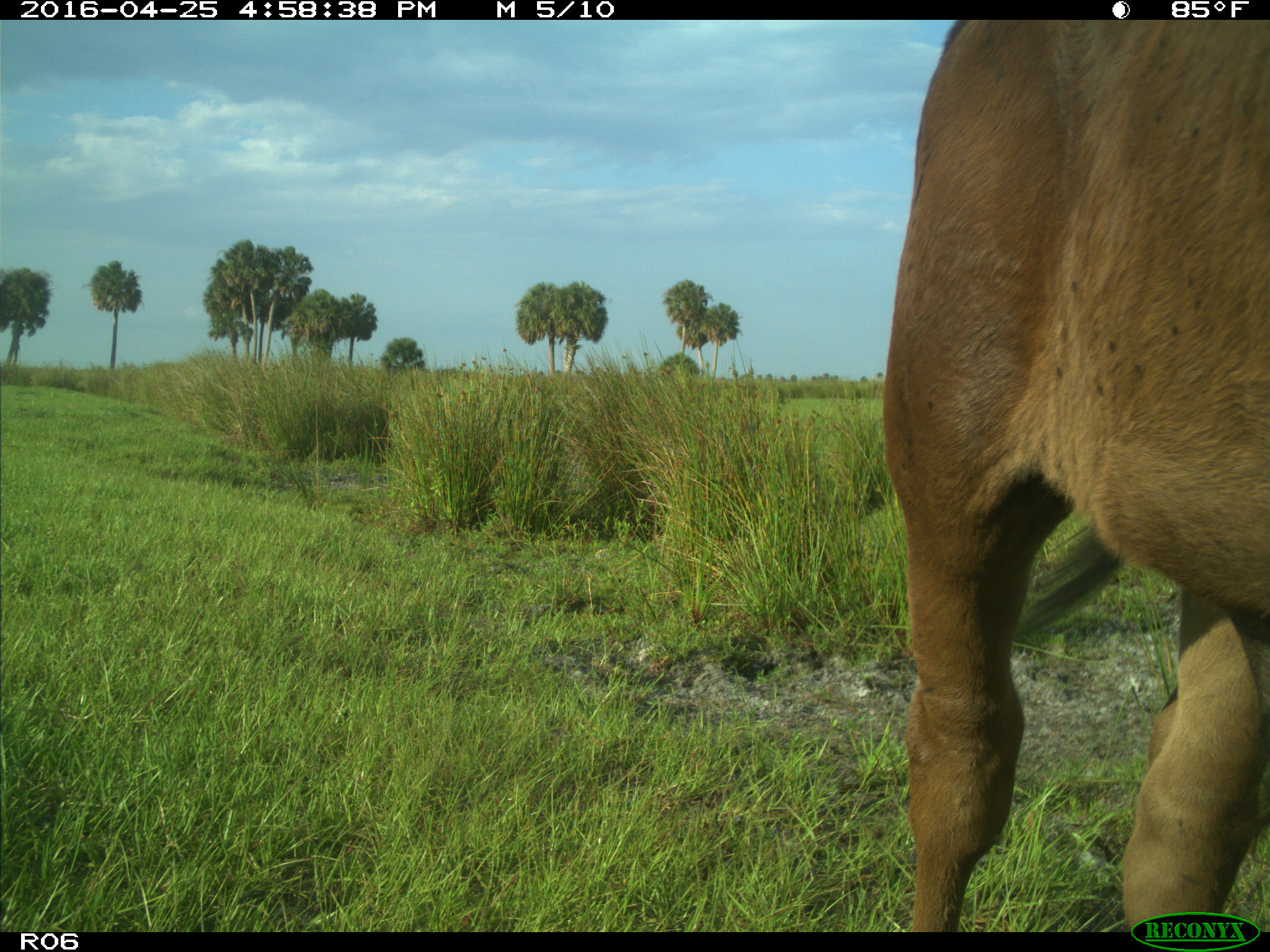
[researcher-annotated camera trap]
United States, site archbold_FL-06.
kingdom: Animalia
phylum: Chordata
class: Mammalia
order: Artiodactyla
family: Bovidae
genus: Bos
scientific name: Bos taurus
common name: domestic cow